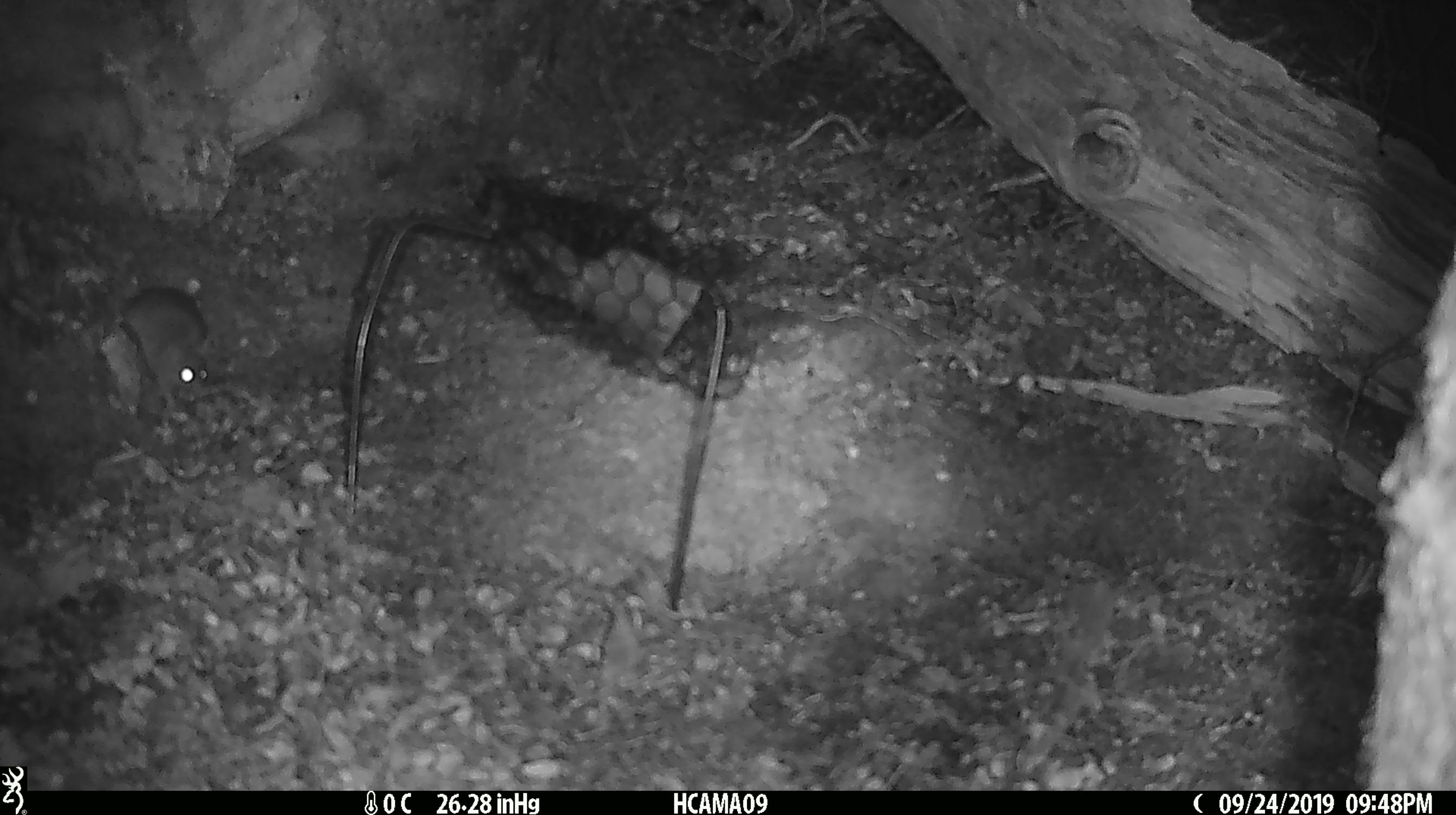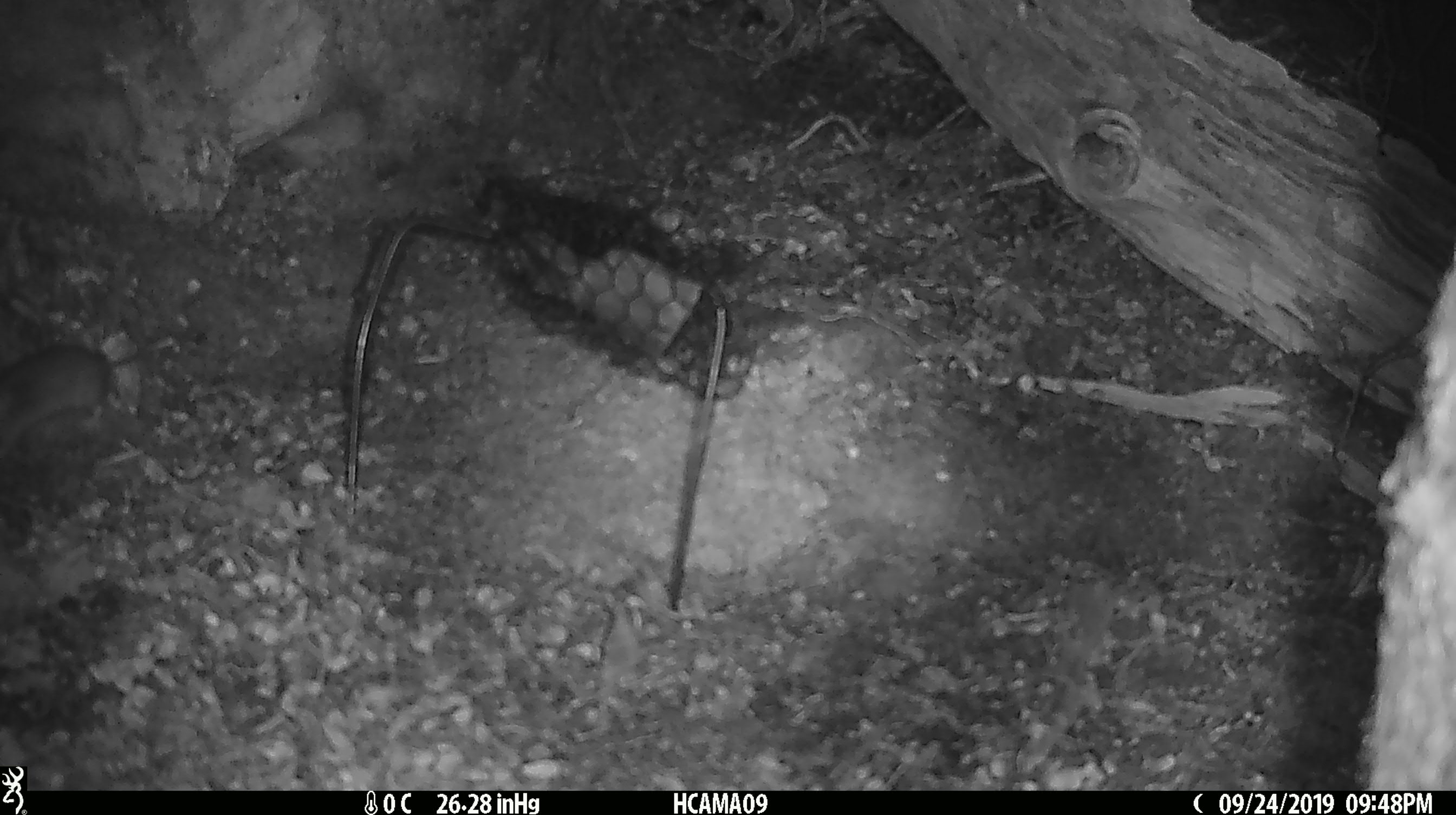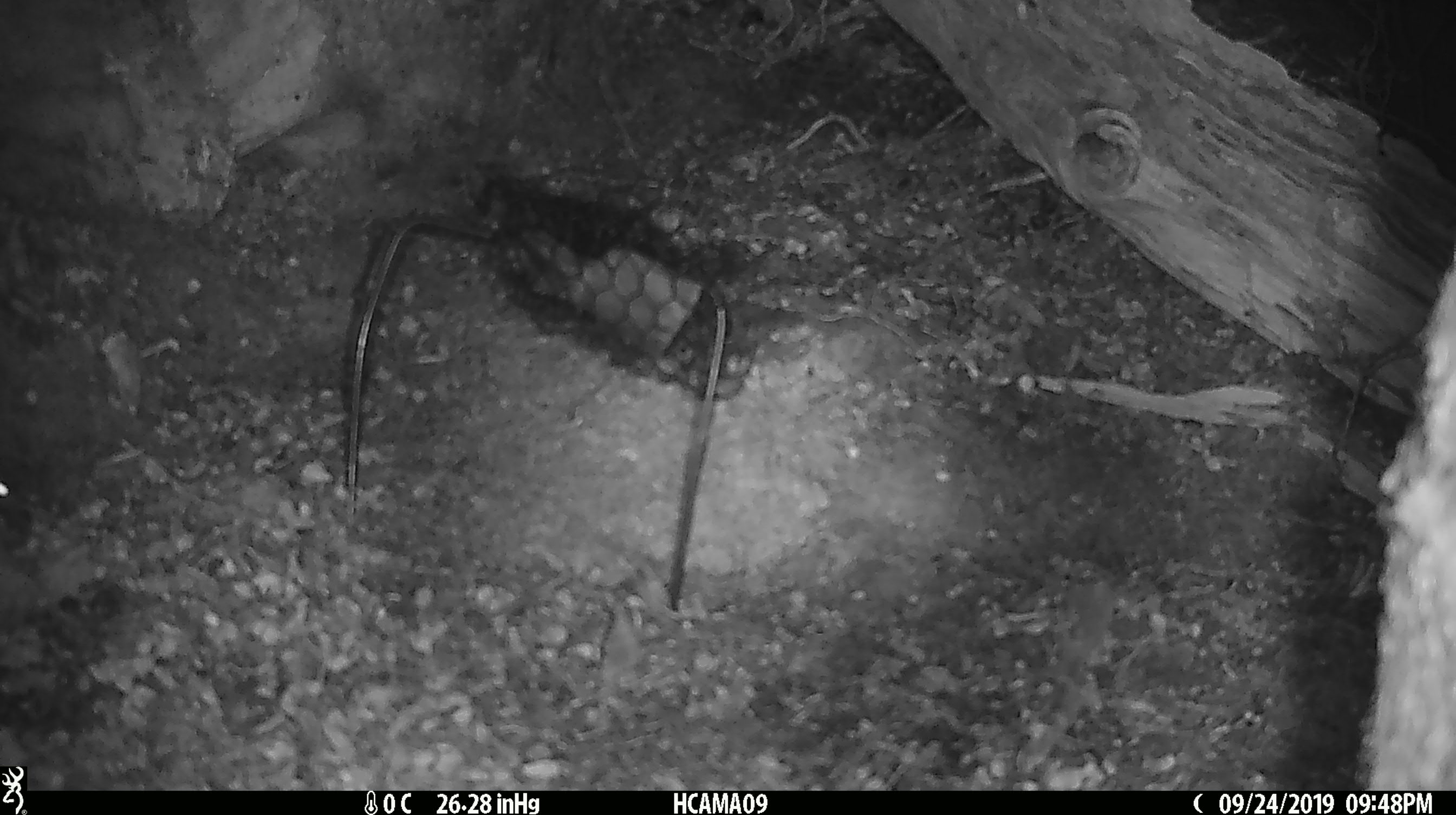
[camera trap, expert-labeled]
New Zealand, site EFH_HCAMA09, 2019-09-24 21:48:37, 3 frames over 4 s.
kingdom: Animalia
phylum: Chordata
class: Mammalia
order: Rodentia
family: Muridae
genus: Mus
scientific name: Mus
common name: mouse